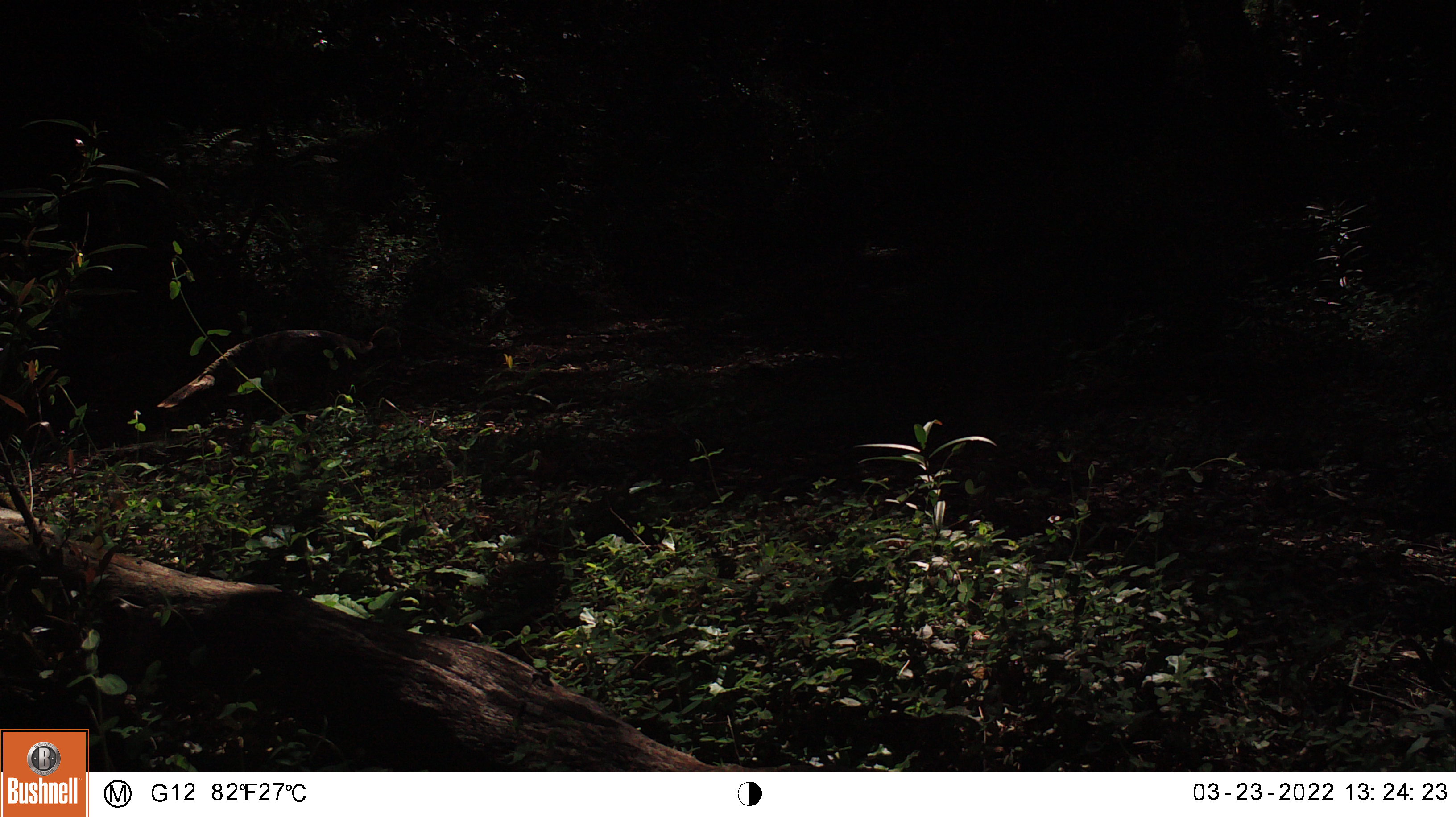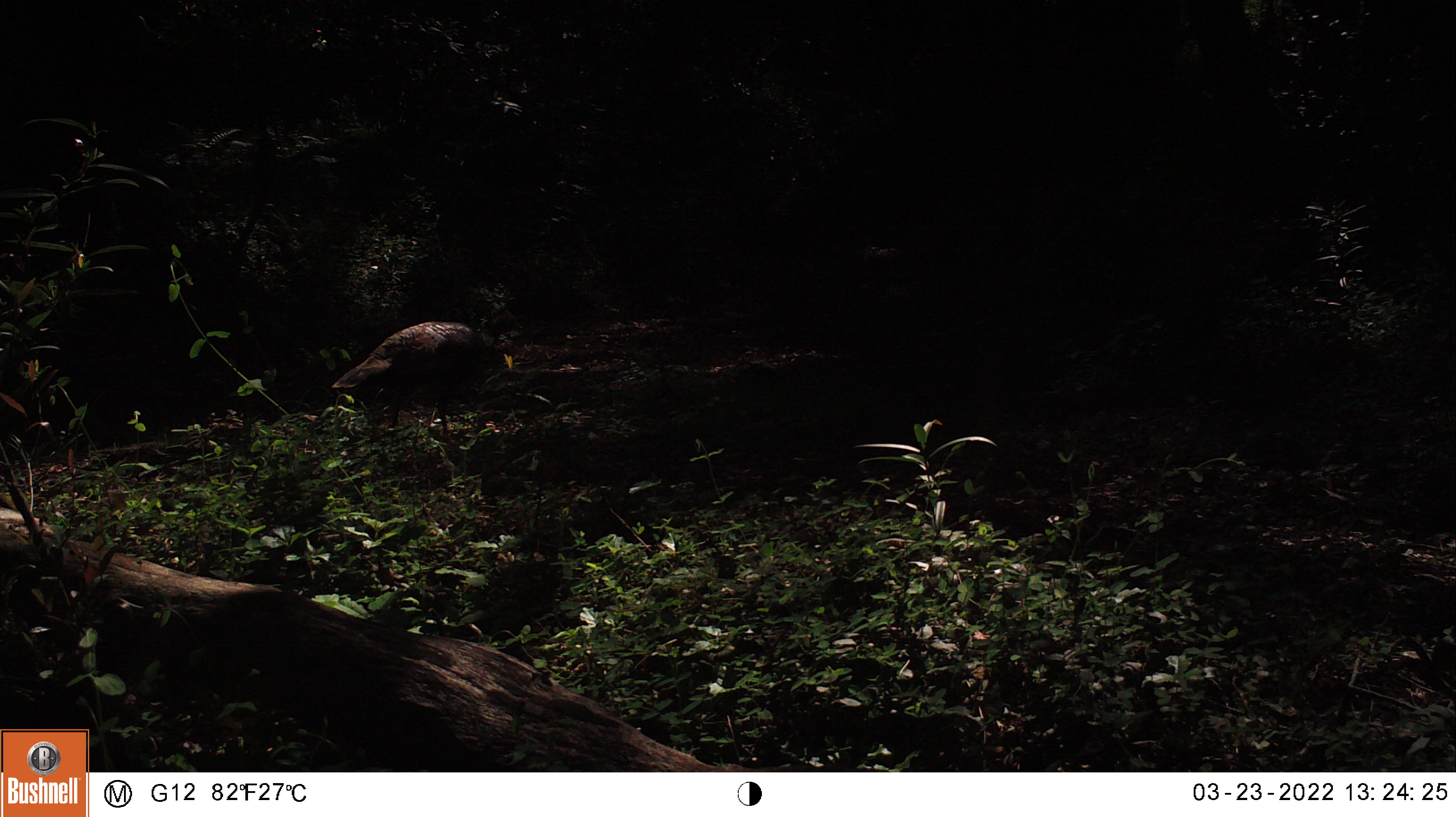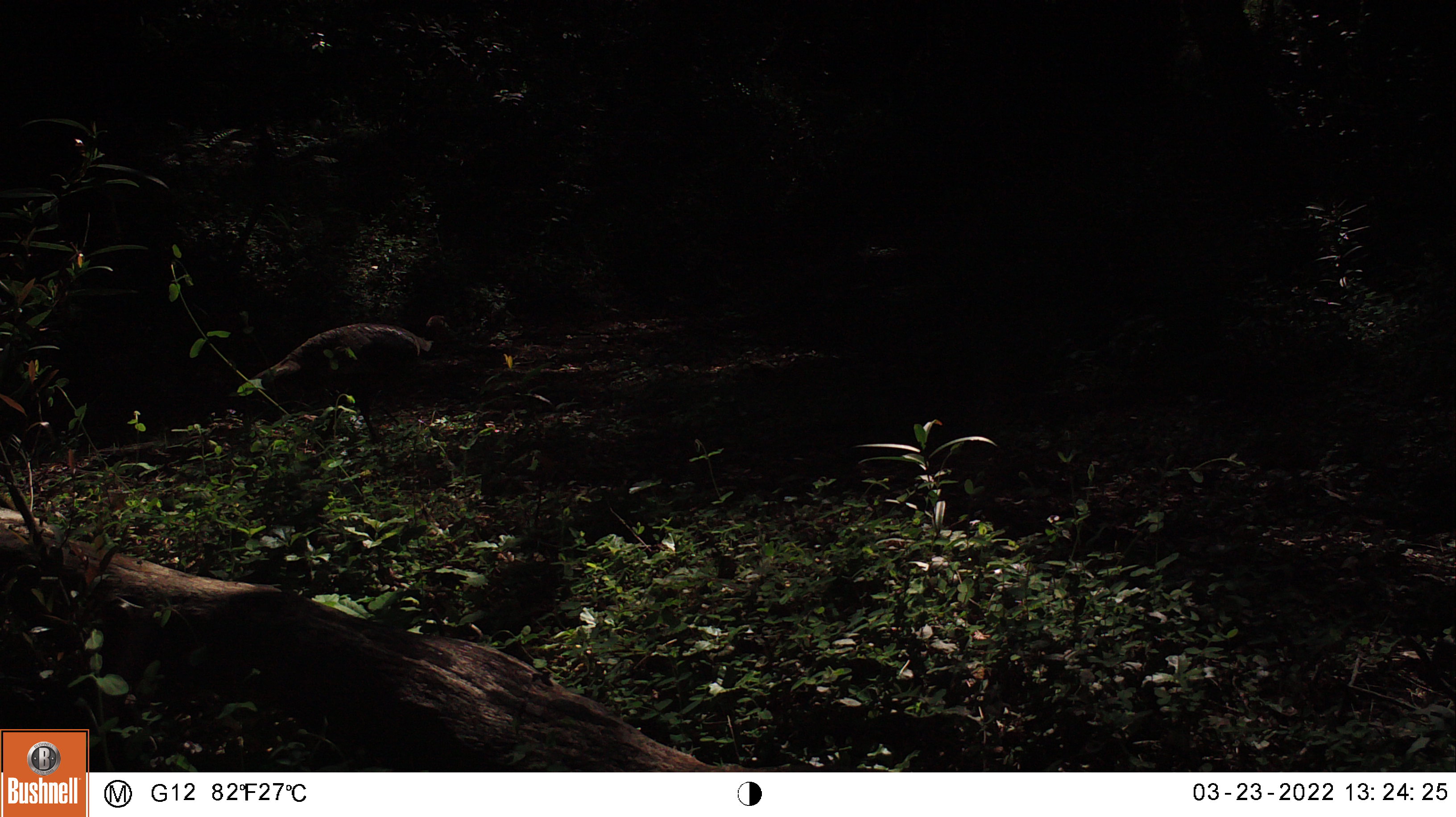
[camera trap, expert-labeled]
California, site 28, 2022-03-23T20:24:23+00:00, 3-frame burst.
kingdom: Animalia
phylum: Chordata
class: Aves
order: Galliformes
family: Phasianidae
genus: Meleagris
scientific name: Meleagris gallopavo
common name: turkey